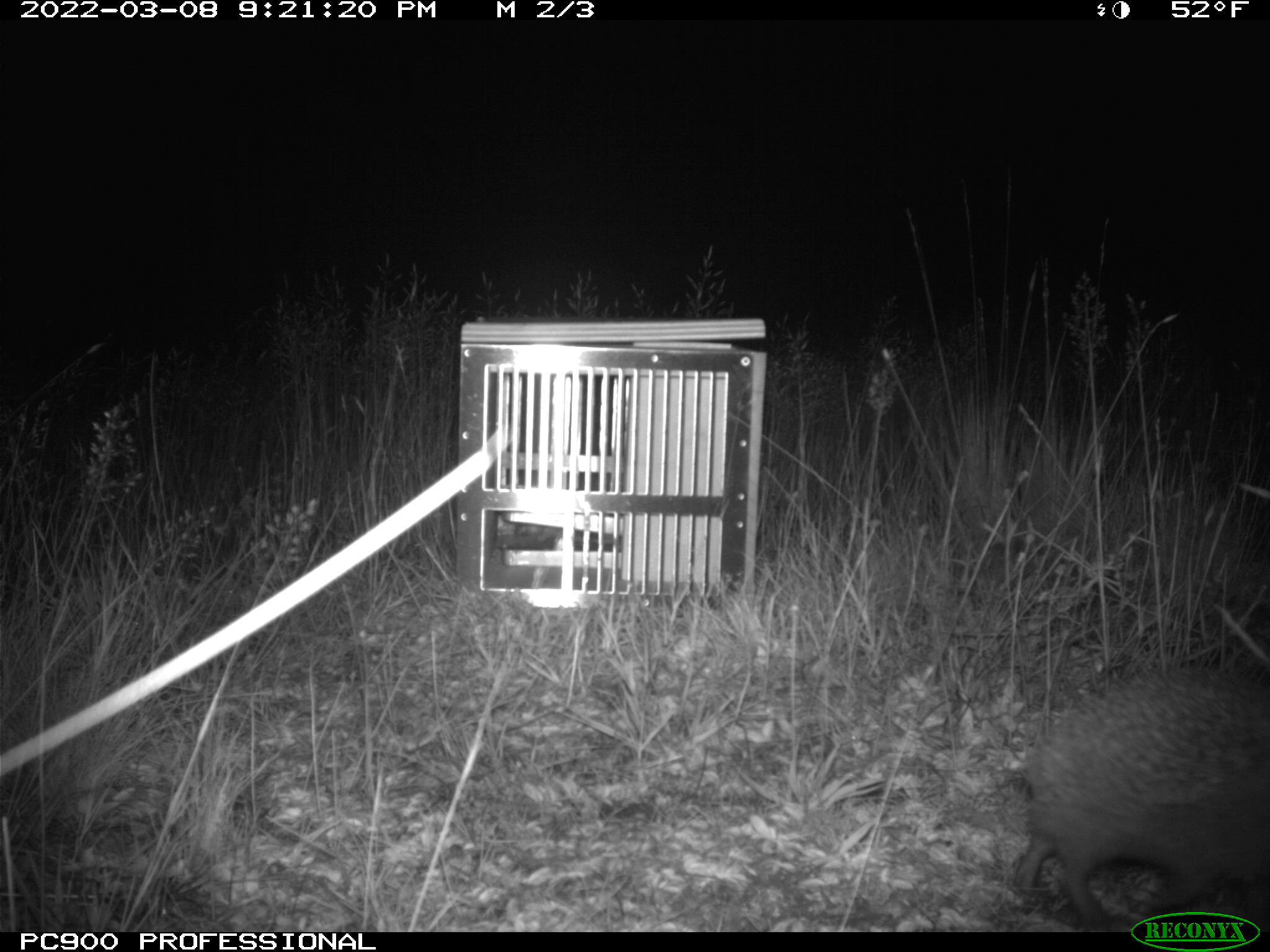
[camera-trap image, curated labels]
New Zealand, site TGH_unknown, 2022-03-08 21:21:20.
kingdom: Animalia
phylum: Chordata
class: Mammalia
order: Eulipotyphla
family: Erinaceidae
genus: Erinaceus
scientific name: Erinaceus europaeus europaeus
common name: european hedgehog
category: hedgehog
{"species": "hedgehog (european hedgehog) (Erinaceus europaeus europaeus)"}